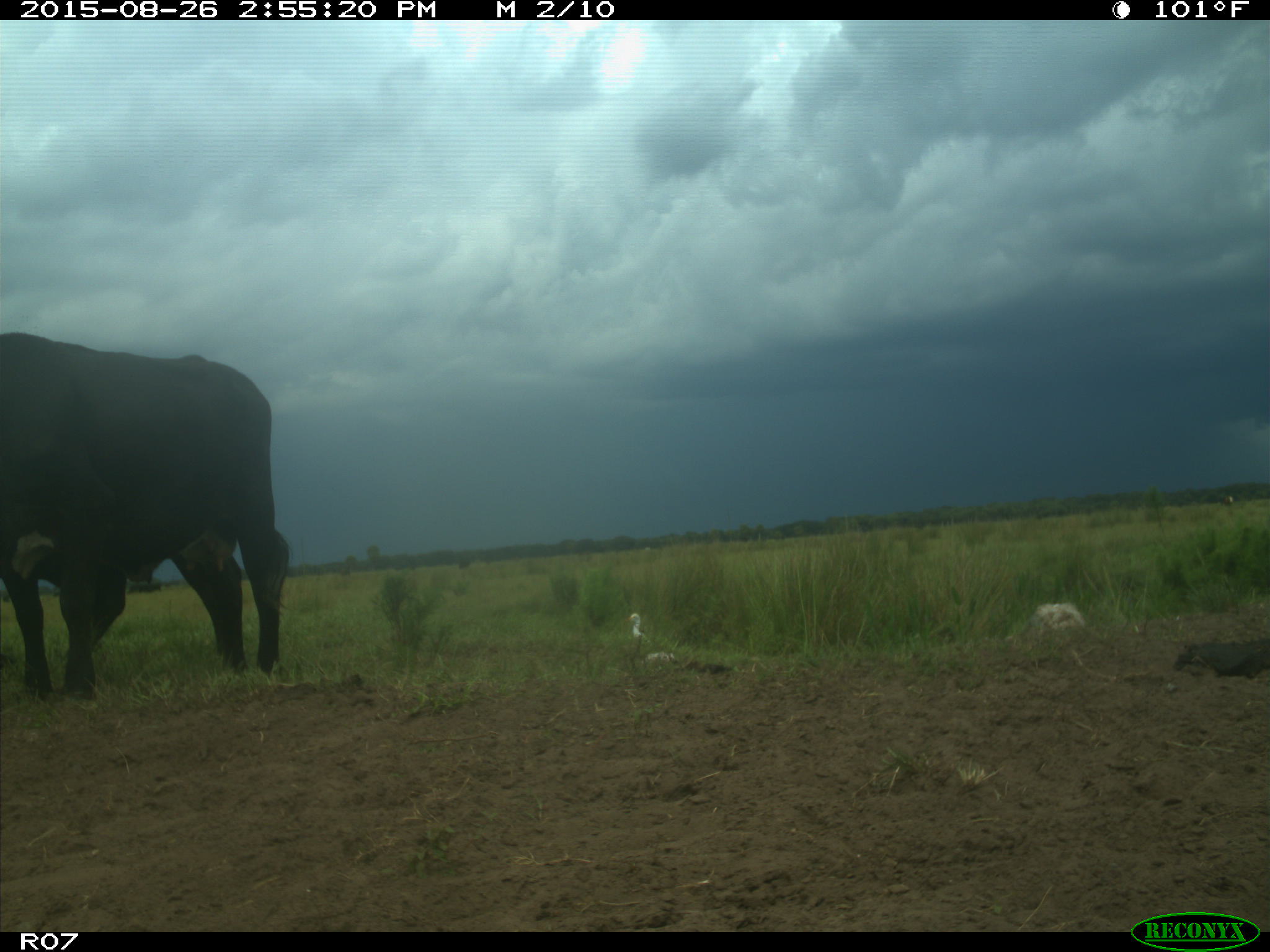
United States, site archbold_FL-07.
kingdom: Animalia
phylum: Chordata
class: Mammalia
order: Artiodactyla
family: Bovidae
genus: Bos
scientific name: Bos taurus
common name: domestic cow